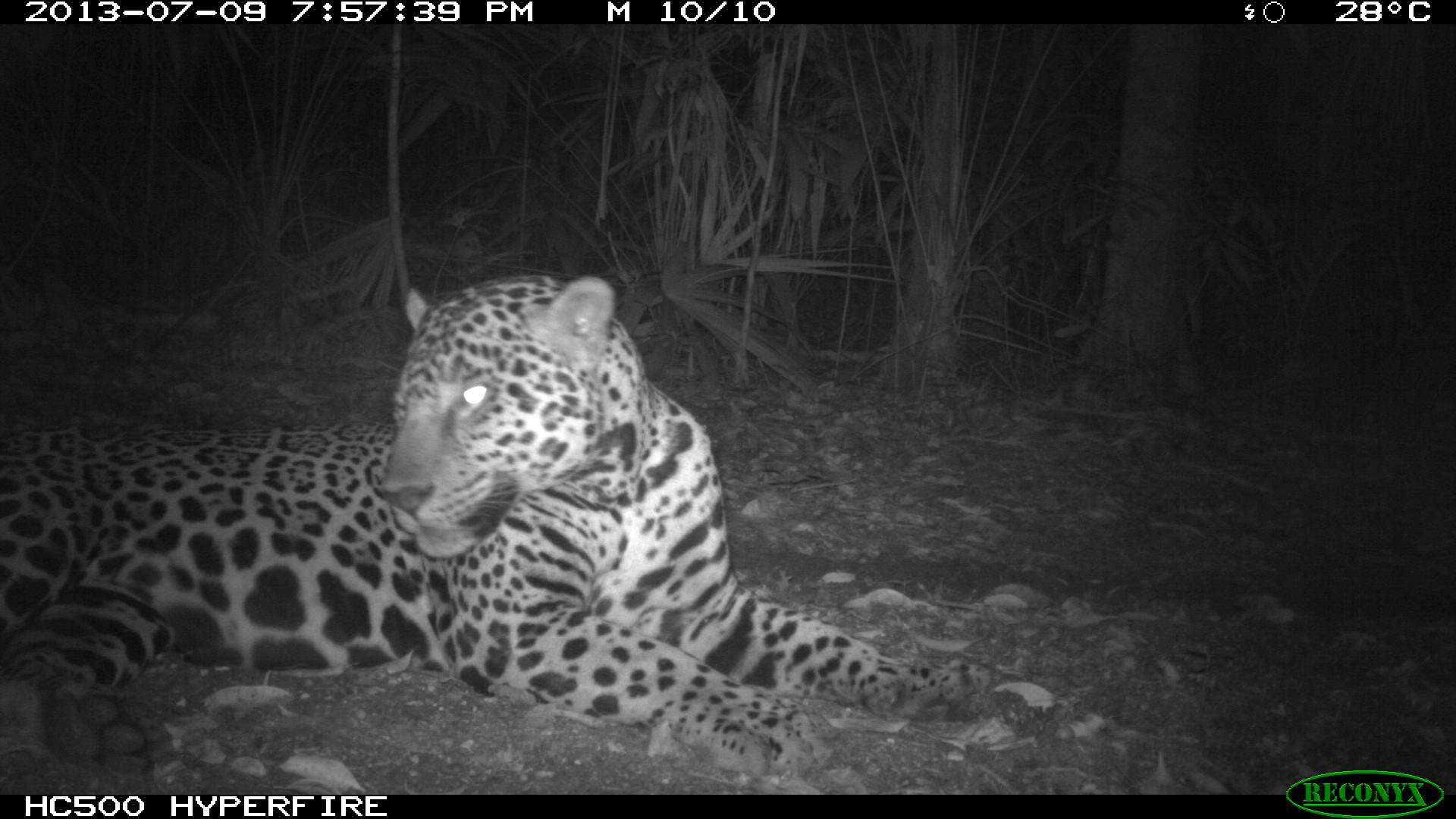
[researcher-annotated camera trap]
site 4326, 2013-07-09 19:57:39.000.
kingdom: Animalia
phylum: Chordata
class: Mammalia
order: Carnivora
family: Felidae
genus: Panthera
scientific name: Panthera onca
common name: jaguar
Panthera onca (jaguar), count 1, sex male.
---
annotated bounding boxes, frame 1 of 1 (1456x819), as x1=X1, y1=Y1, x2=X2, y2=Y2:
panthera onca: x1=0, y1=269, x2=1055, y2=794